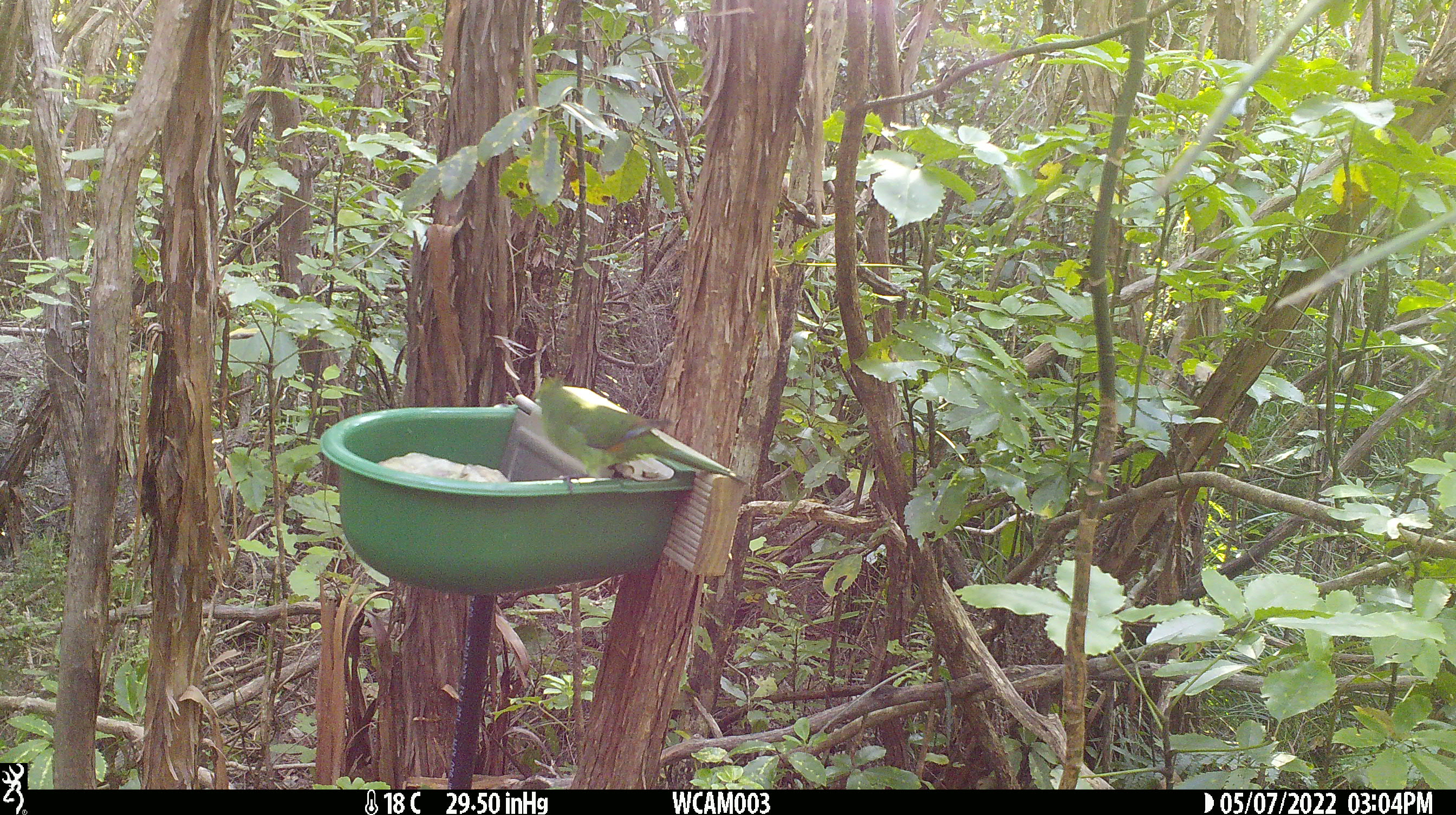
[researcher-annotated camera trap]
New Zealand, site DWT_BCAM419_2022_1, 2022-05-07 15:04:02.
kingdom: Animalia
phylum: Chordata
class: Aves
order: Psittaciformes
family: Psittaculidae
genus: Cyanoramphus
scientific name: Cyanoramphus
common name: parakeet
Parakeet (Cyanoramphus).